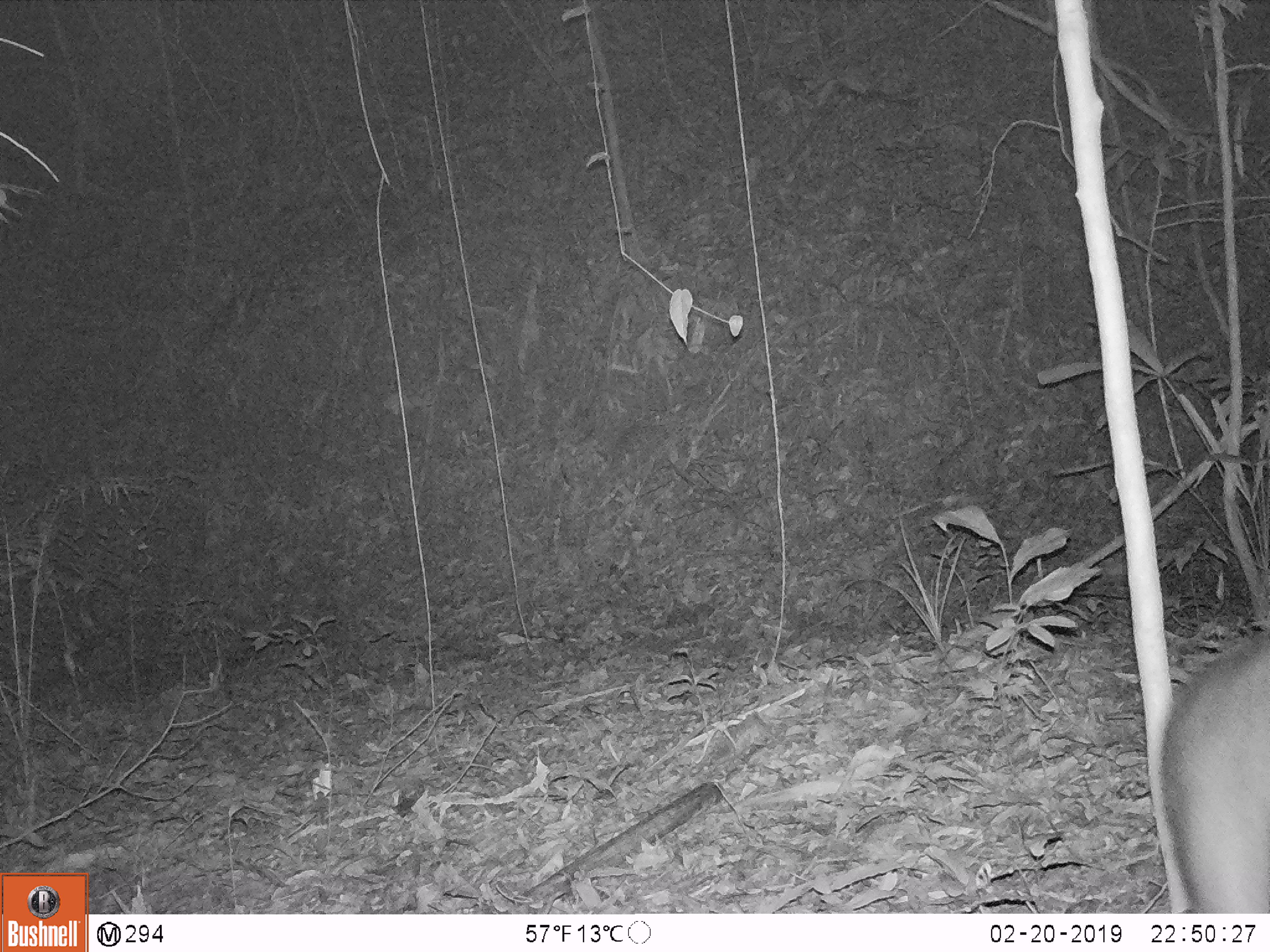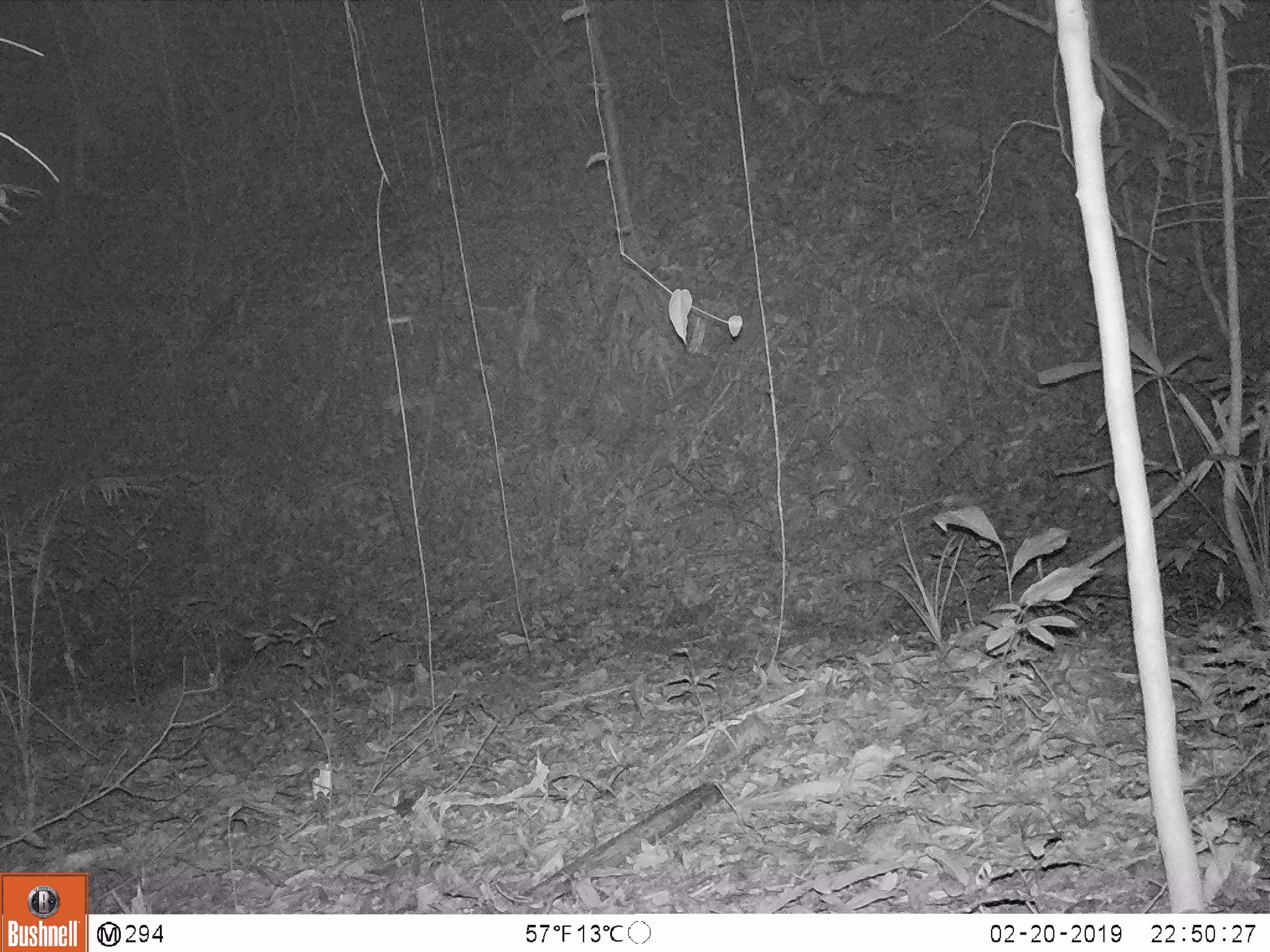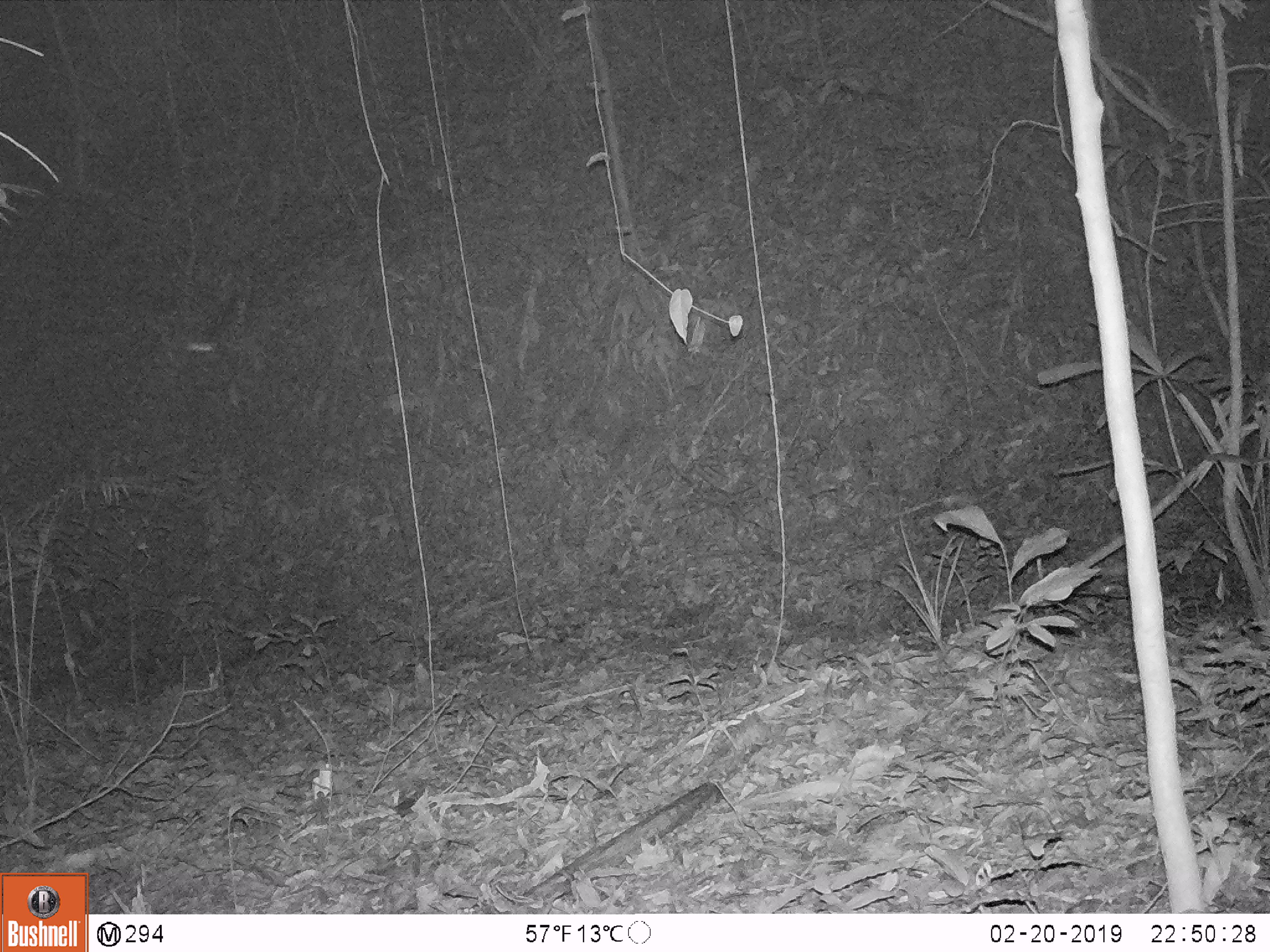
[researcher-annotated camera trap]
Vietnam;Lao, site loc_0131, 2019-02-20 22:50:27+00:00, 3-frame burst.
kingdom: Animalia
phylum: Chordata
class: Mammalia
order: Artiodactyla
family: Cervidae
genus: Muntiacus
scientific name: Muntiacus vuquangensis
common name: large-antlered muntjac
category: large antlered muntjac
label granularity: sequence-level